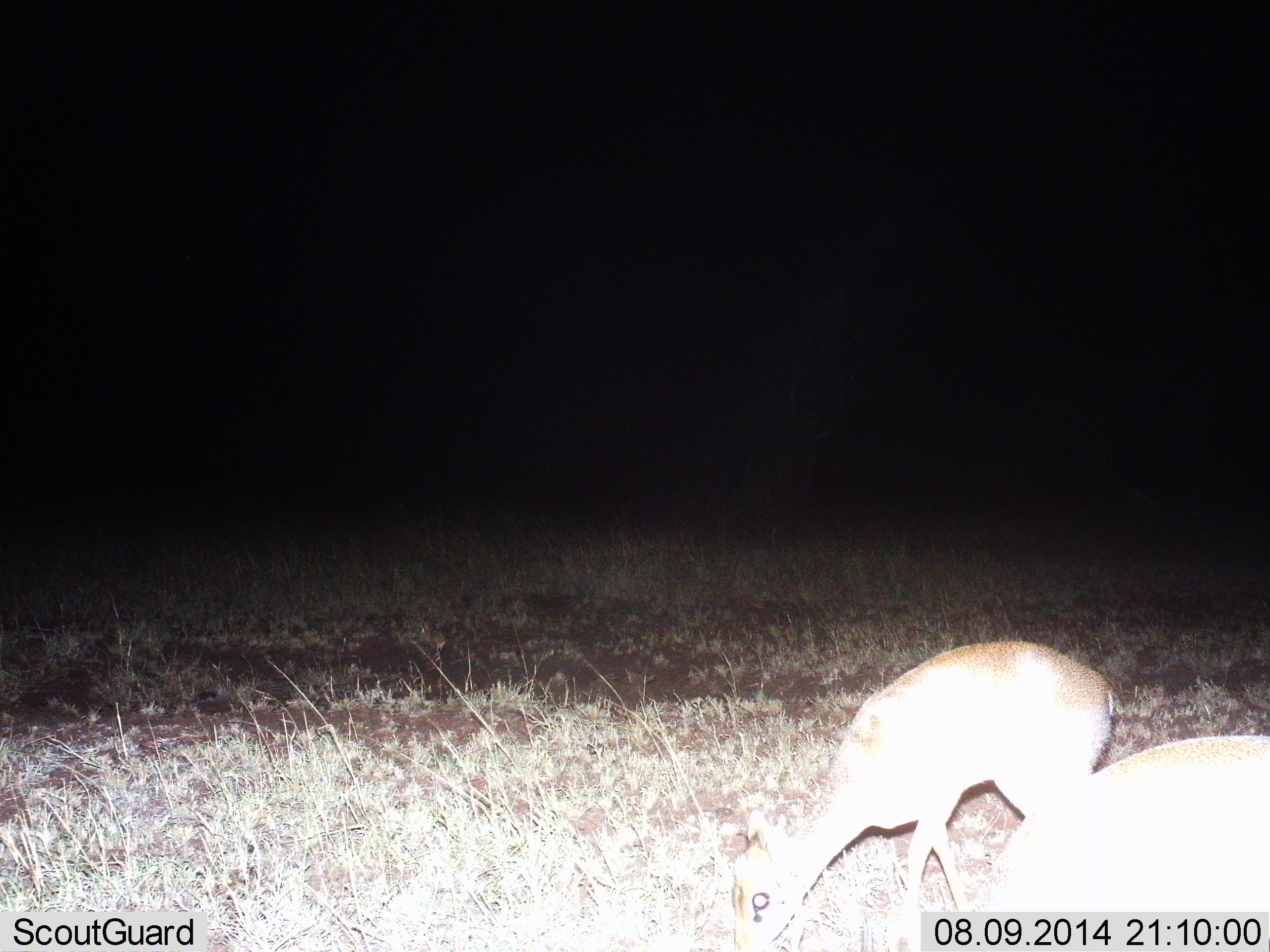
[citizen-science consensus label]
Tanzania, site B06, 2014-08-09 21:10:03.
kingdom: Animalia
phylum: Chordata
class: Mammalia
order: Artiodactyla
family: Bovidae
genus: Madoqua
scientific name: Madoqua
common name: dikdik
Dikdik (Madoqua), count 2. Behavior (volunteer vote fractions): standing 12%, resting 0%, moving 0%, interacting 0%. Young present (vote fraction): 0%. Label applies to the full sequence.